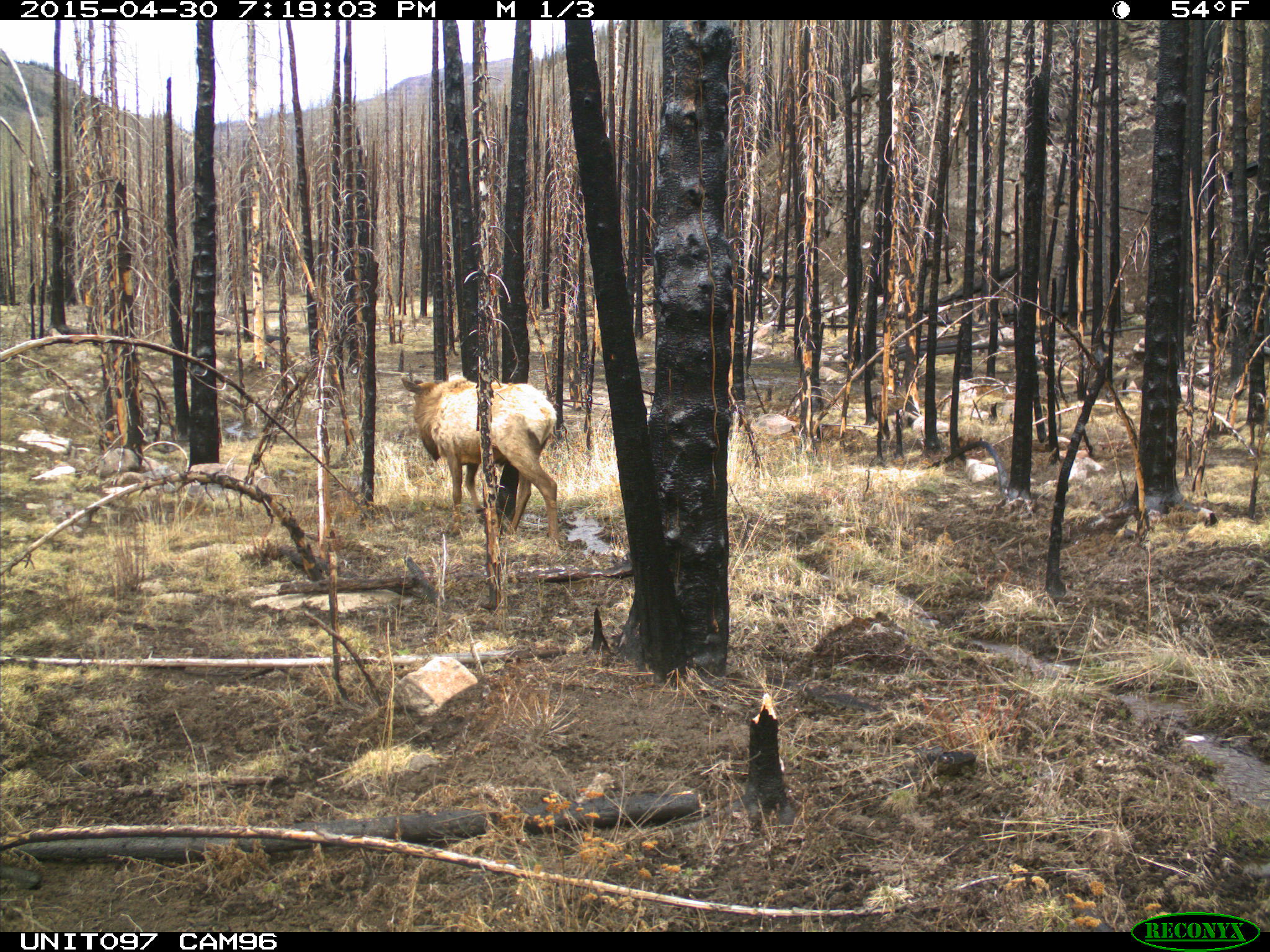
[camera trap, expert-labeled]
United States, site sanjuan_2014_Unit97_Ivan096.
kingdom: Animalia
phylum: Chordata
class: Mammalia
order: Artiodactyla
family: Cervidae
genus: Cervus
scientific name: Cervus elaphus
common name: red deer